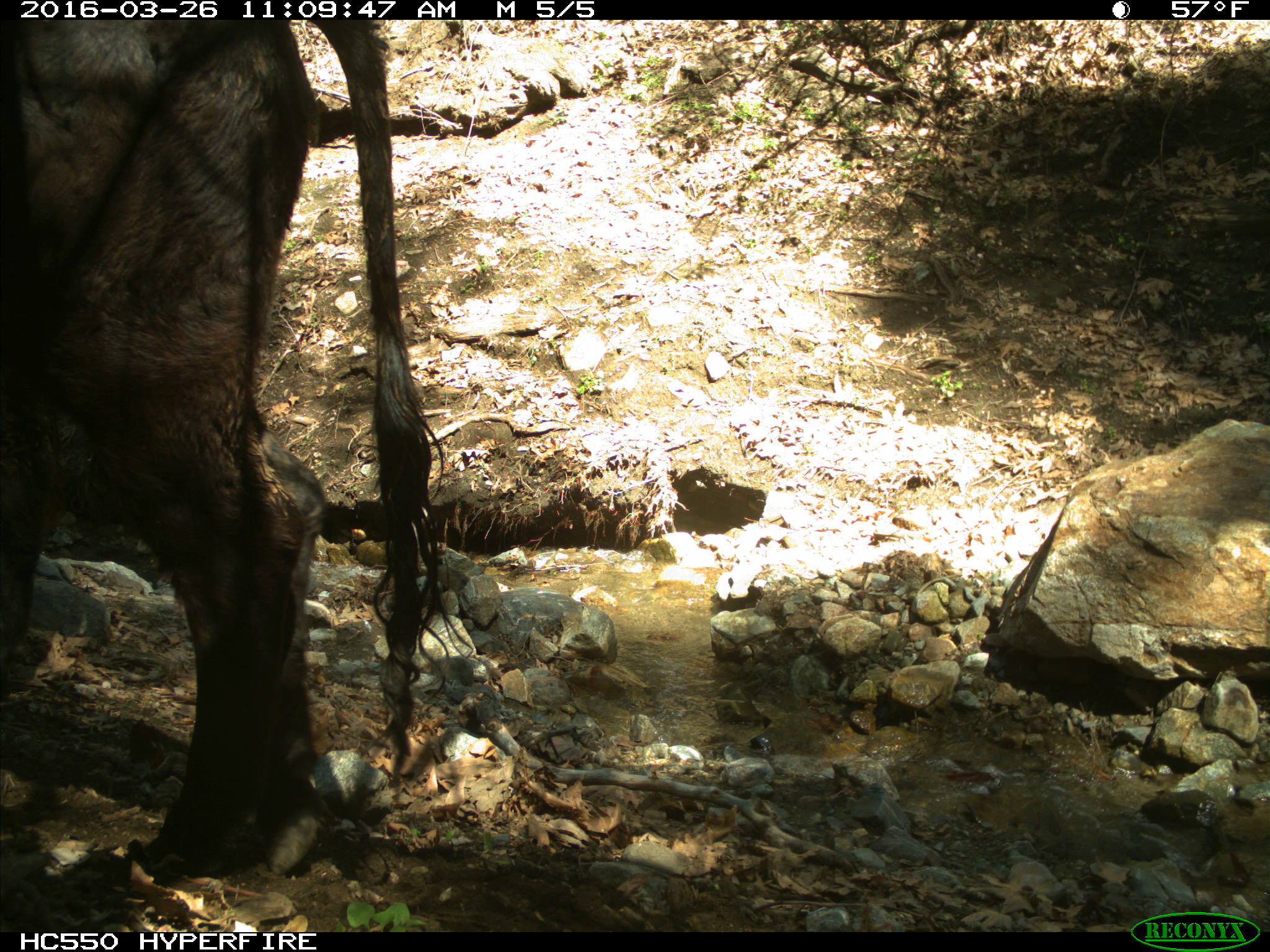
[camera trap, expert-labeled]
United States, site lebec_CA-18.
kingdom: Animalia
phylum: Chordata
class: Mammalia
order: Artiodactyla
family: Bovidae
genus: Bos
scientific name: Bos taurus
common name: domestic cow